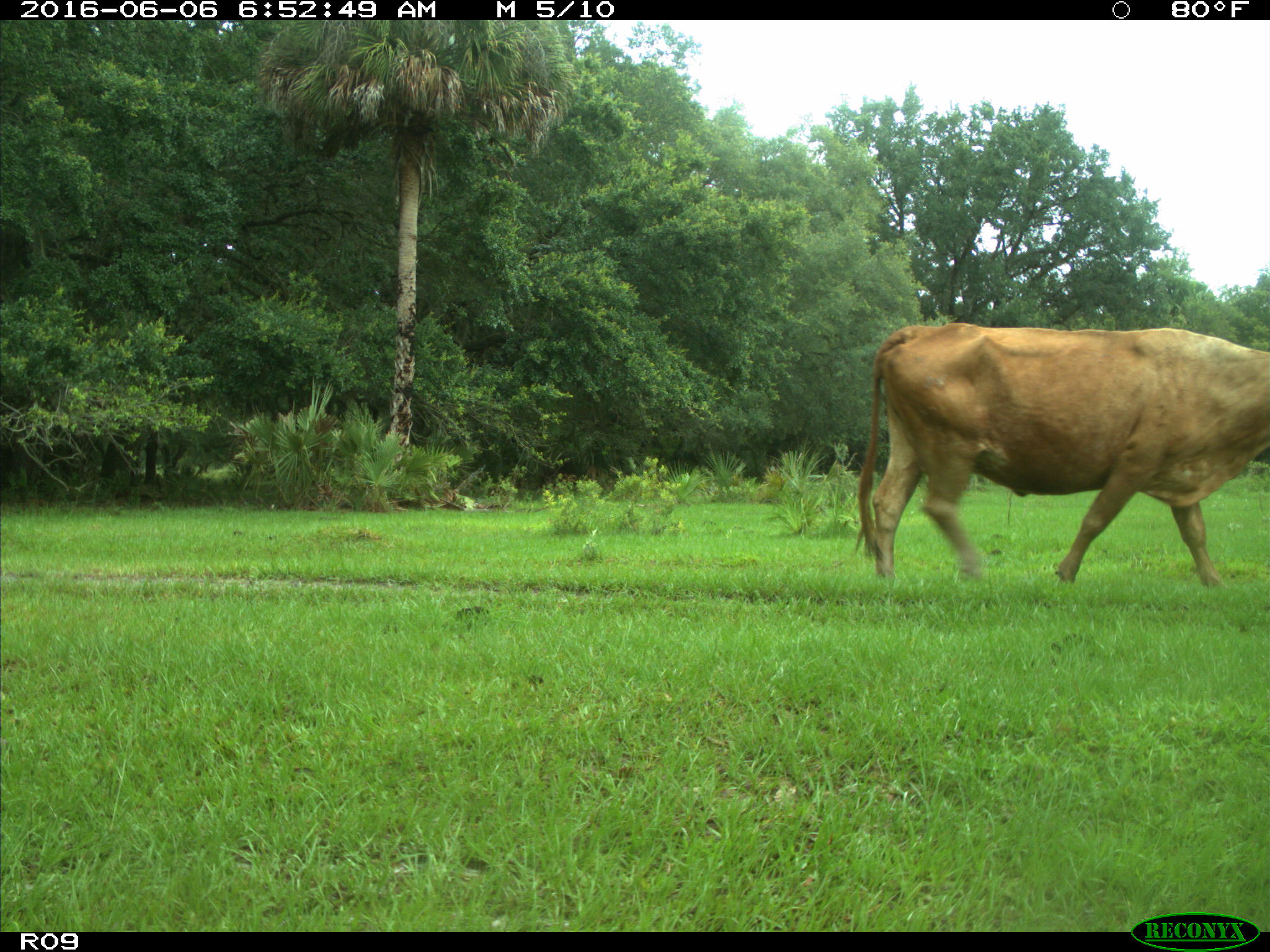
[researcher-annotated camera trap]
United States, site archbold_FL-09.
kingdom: Animalia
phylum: Chordata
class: Mammalia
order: Artiodactyla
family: Bovidae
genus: Bos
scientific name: Bos taurus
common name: domestic cow